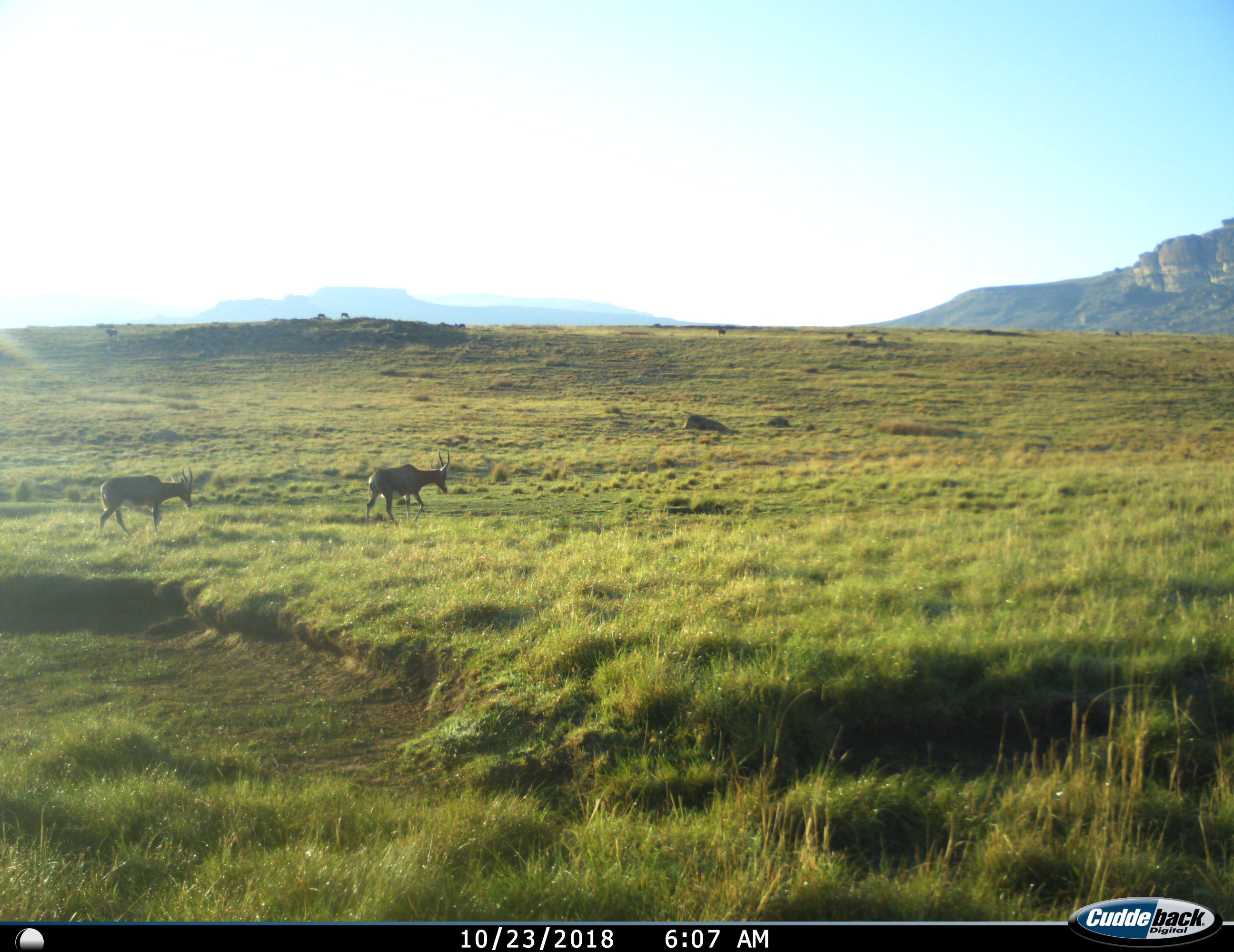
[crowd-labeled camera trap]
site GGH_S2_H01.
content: unidentified animal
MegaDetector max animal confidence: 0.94